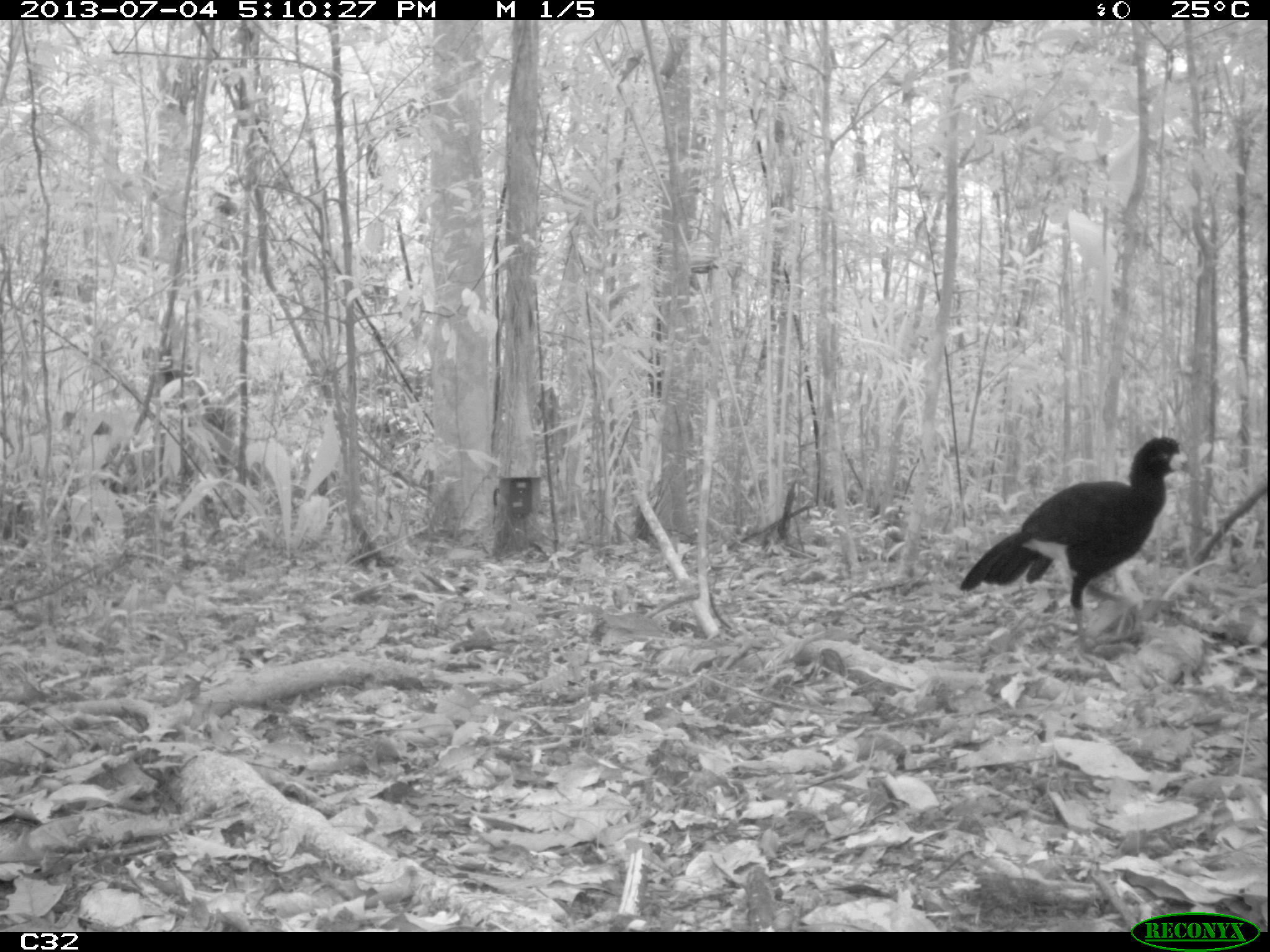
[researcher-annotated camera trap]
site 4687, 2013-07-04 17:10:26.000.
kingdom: Animalia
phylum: Chordata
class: Aves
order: Galliformes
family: Cracidae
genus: Crax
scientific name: Crax alector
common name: black curassow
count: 1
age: adult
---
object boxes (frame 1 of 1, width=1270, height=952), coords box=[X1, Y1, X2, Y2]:
crax alector: box=[958, 435, 1197, 669]